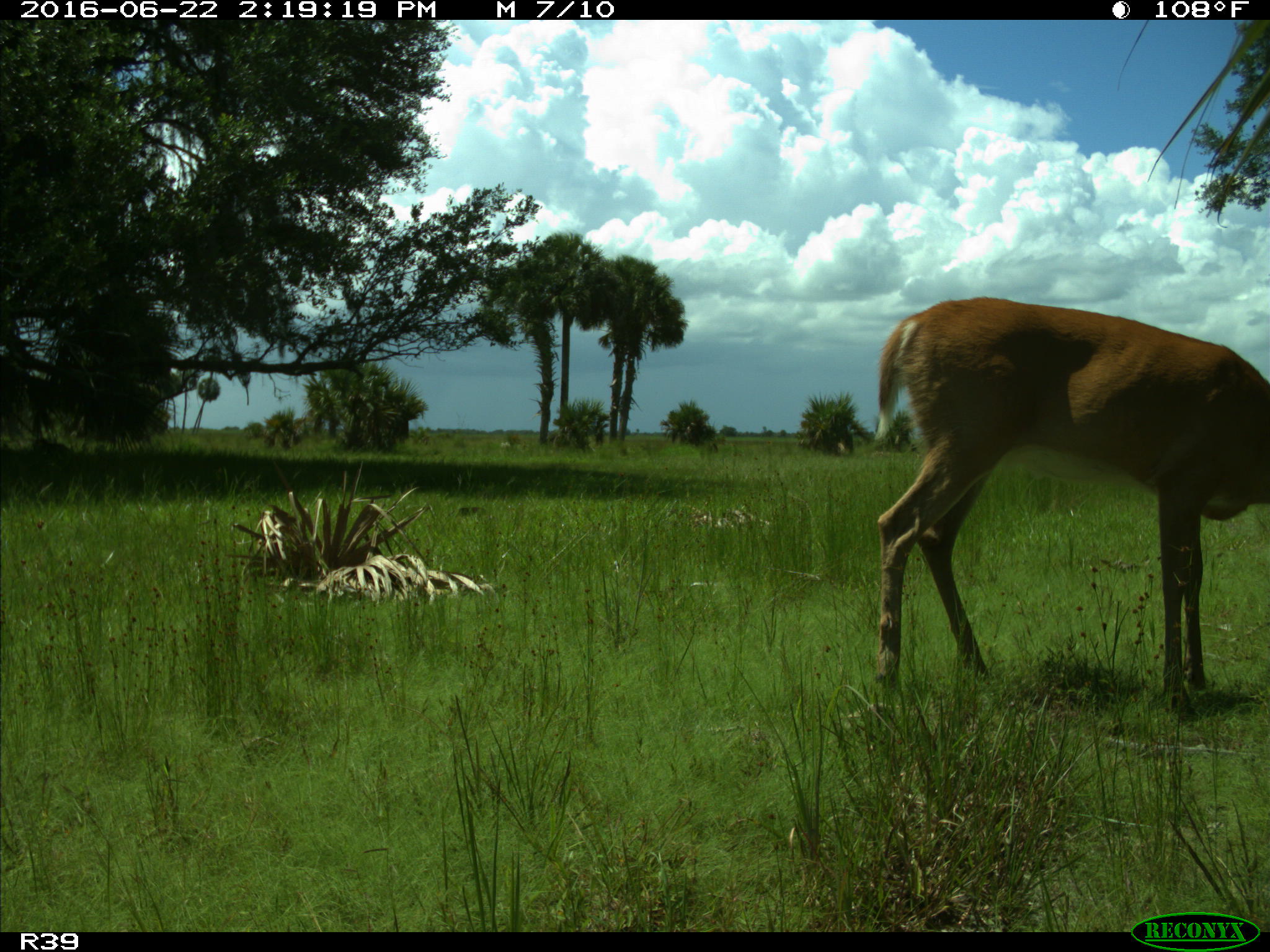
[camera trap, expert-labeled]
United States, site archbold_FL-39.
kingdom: Animalia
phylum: Chordata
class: Mammalia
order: Artiodactyla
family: Cervidae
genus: Odocoileus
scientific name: Odocoileus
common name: deer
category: unidentified deer